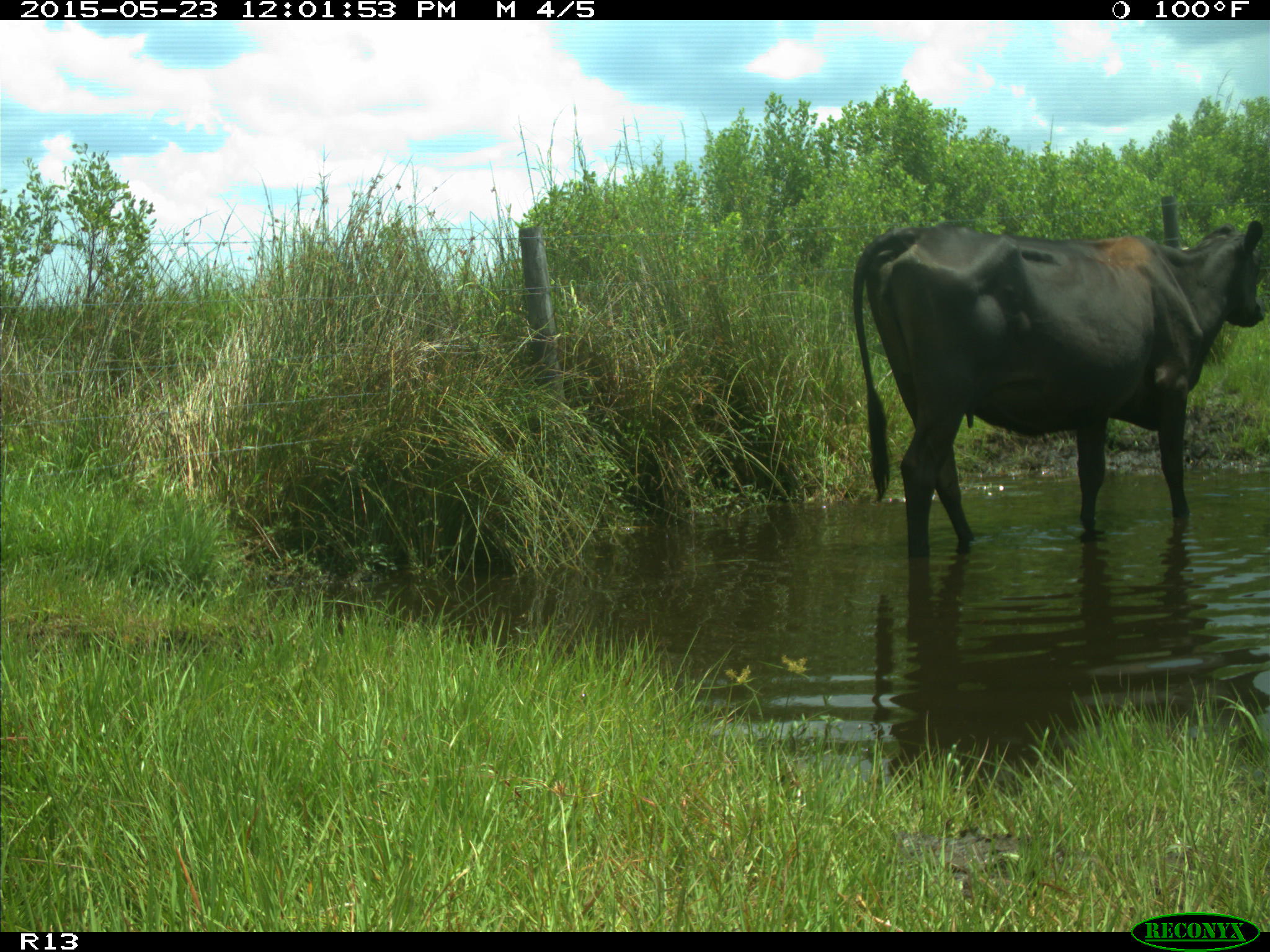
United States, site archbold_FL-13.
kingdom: Animalia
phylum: Chordata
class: Mammalia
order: Artiodactyla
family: Bovidae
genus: Bos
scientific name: Bos taurus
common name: domestic cow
Bos taurus (domestic cow).